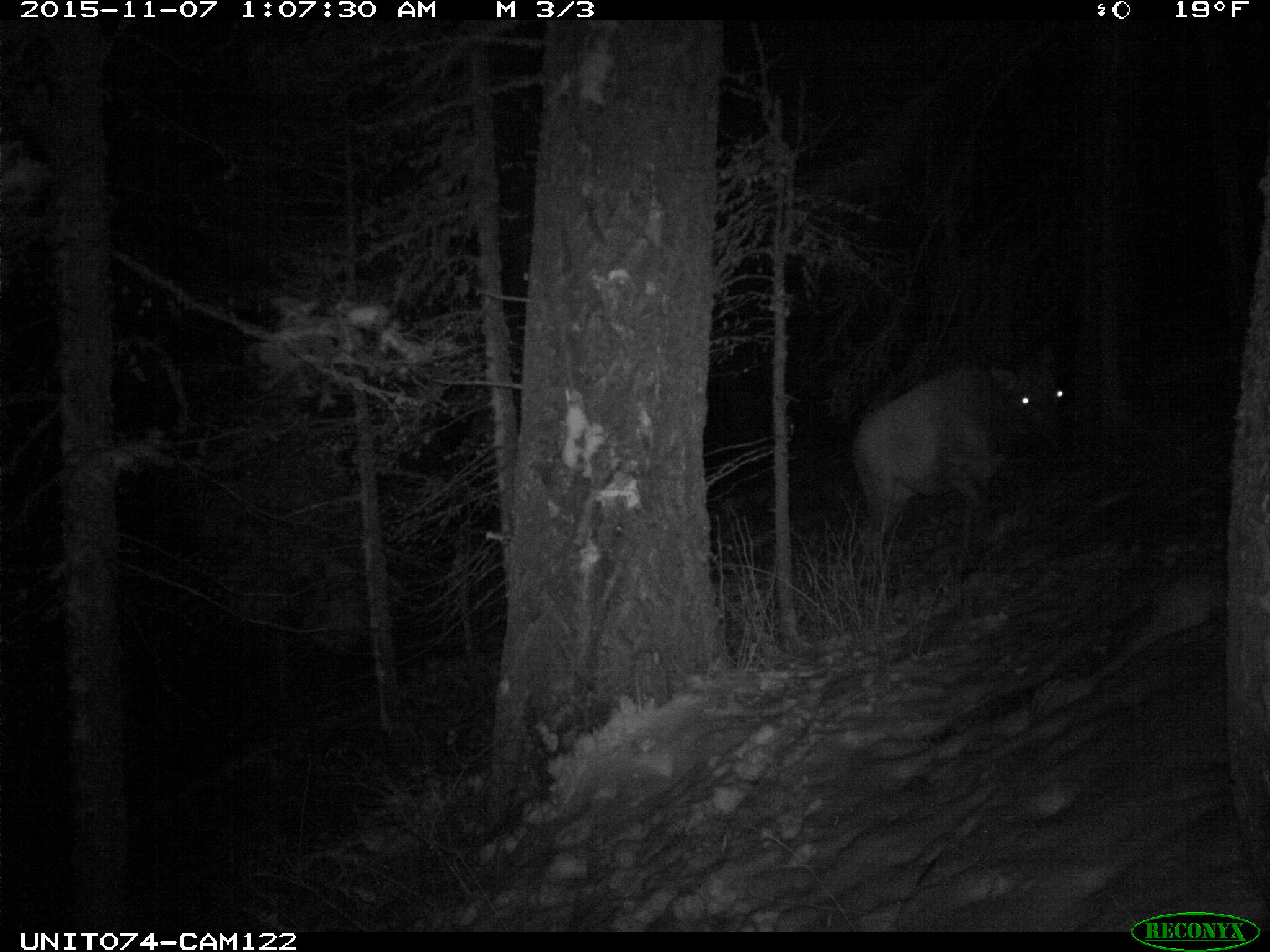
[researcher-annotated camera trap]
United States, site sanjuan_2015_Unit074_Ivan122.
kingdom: Animalia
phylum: Chordata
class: Mammalia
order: Artiodactyla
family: Cervidae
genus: Cervus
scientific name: Cervus elaphus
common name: red deer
Cervus elaphus (red deer).